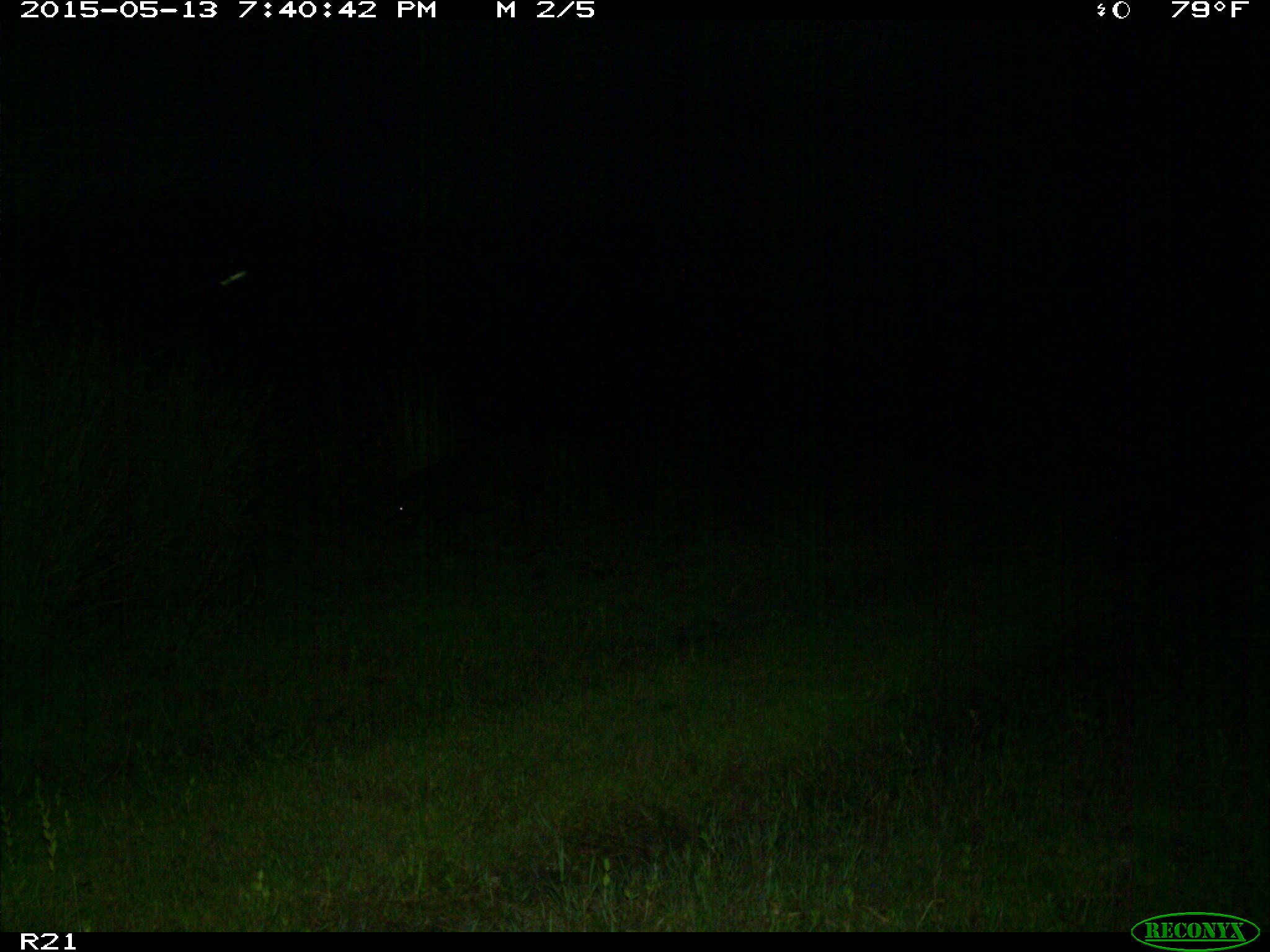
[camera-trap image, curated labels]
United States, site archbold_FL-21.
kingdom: Animalia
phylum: Chordata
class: Mammalia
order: Artiodactyla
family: Suidae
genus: Sus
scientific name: Sus scrofa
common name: wild boar